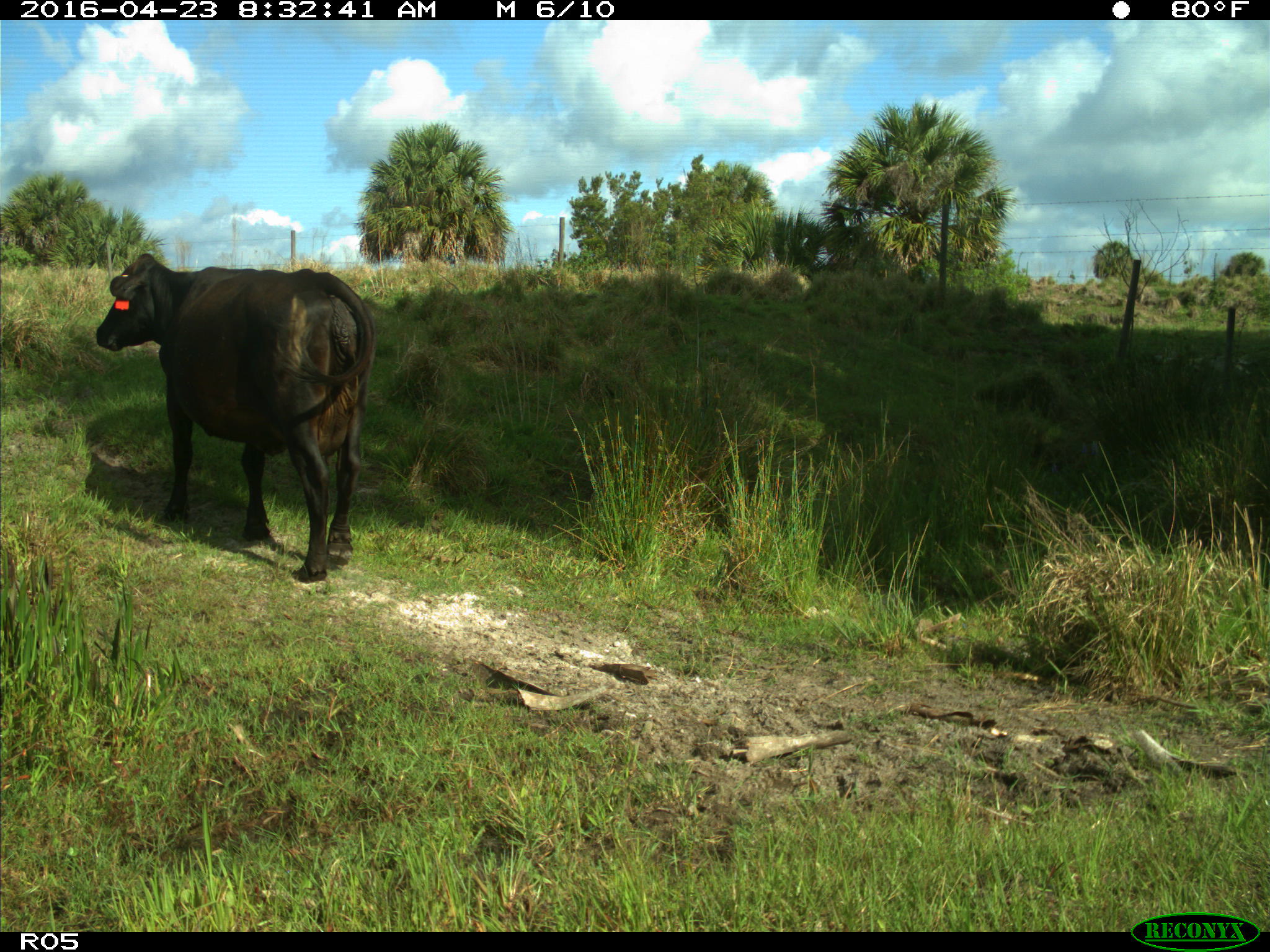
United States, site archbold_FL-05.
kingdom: Animalia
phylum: Chordata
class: Mammalia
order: Artiodactyla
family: Bovidae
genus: Bos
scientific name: Bos taurus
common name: domestic cow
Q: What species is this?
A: Bos taurus (domestic cow).